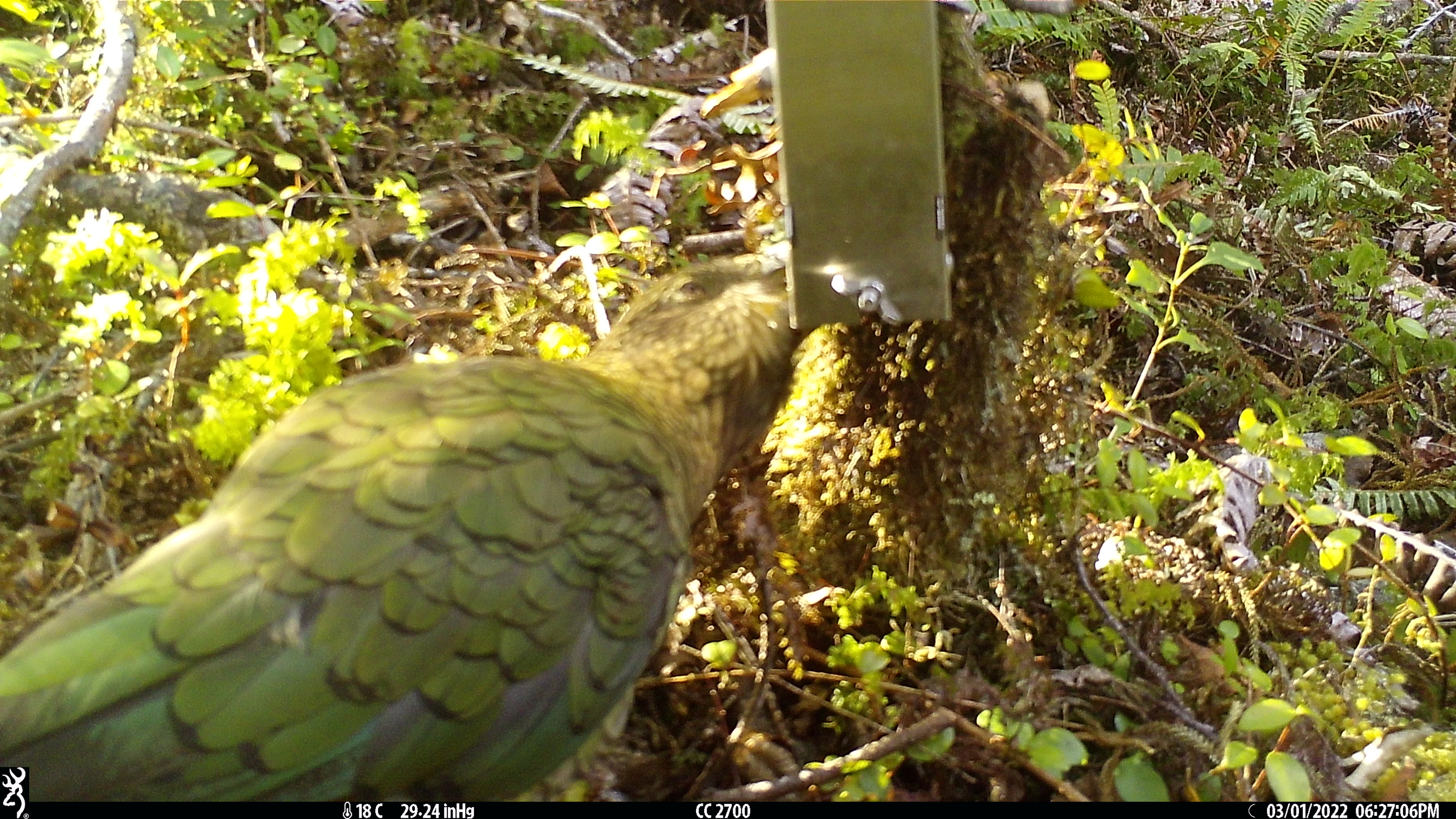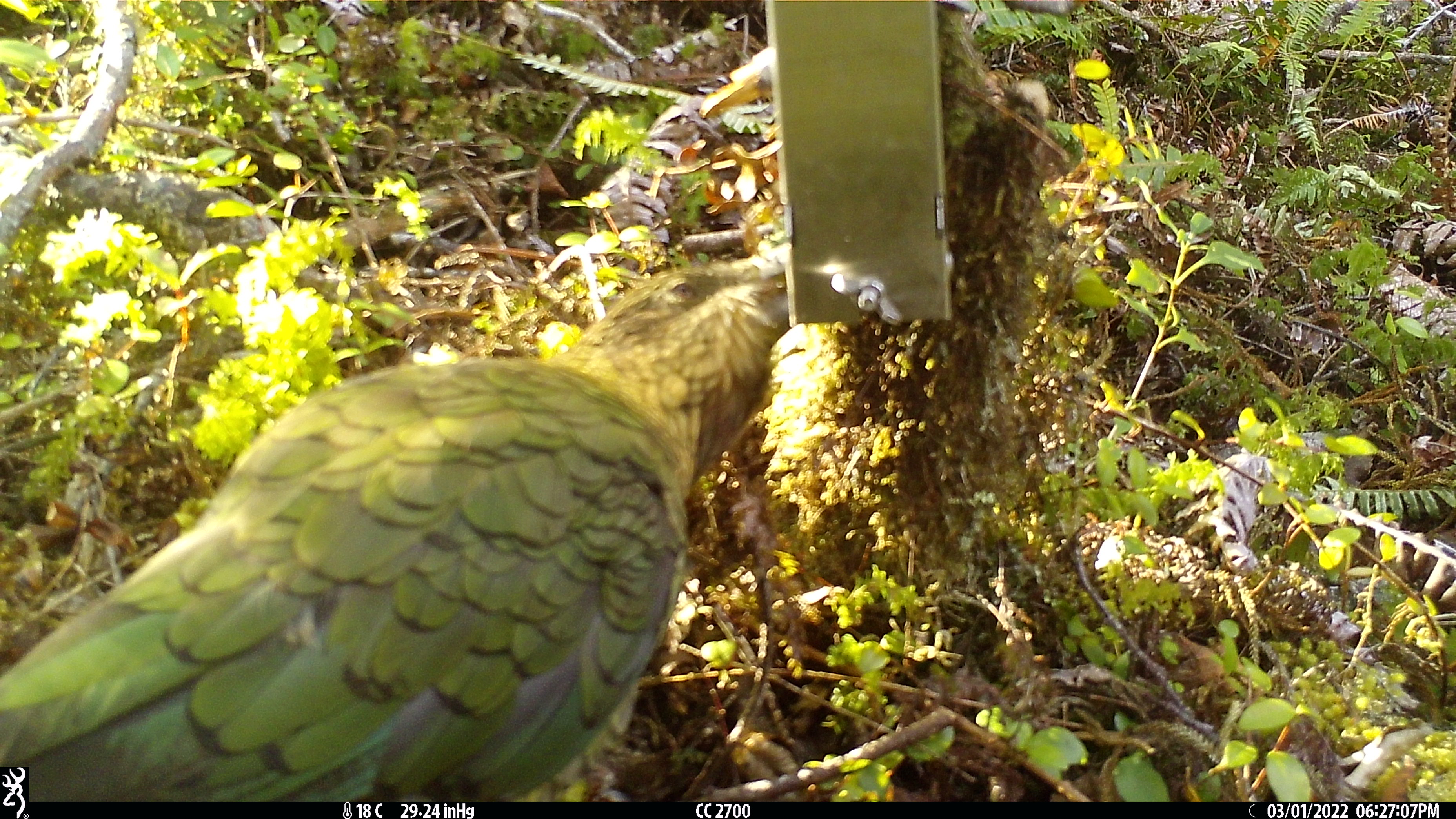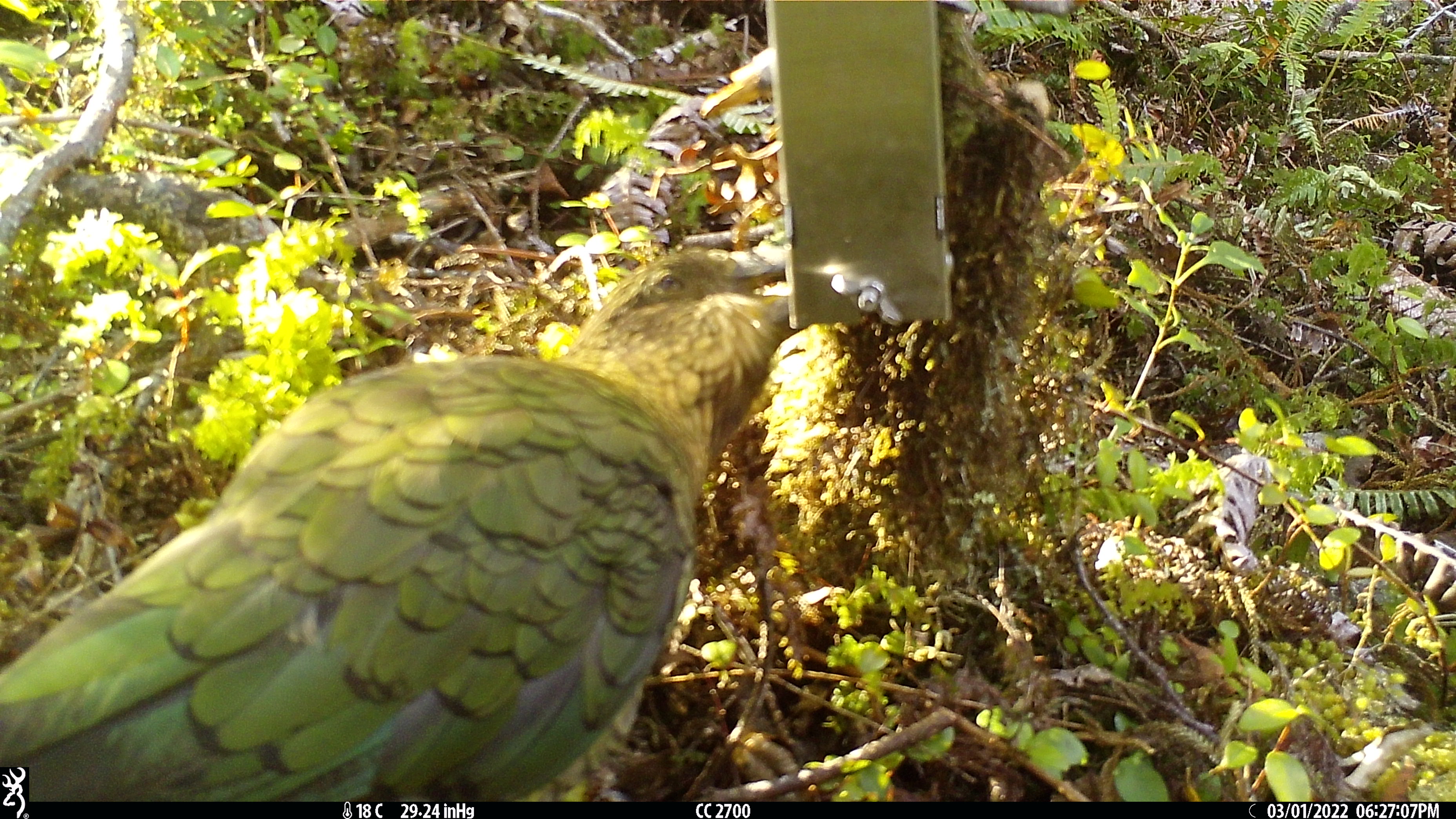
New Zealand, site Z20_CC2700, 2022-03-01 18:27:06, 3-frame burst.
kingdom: Animalia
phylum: Chordata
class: Aves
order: Psittaciformes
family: Strigopidae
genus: Nestor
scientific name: Nestor notabilis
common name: kea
Kea (Nestor notabilis).